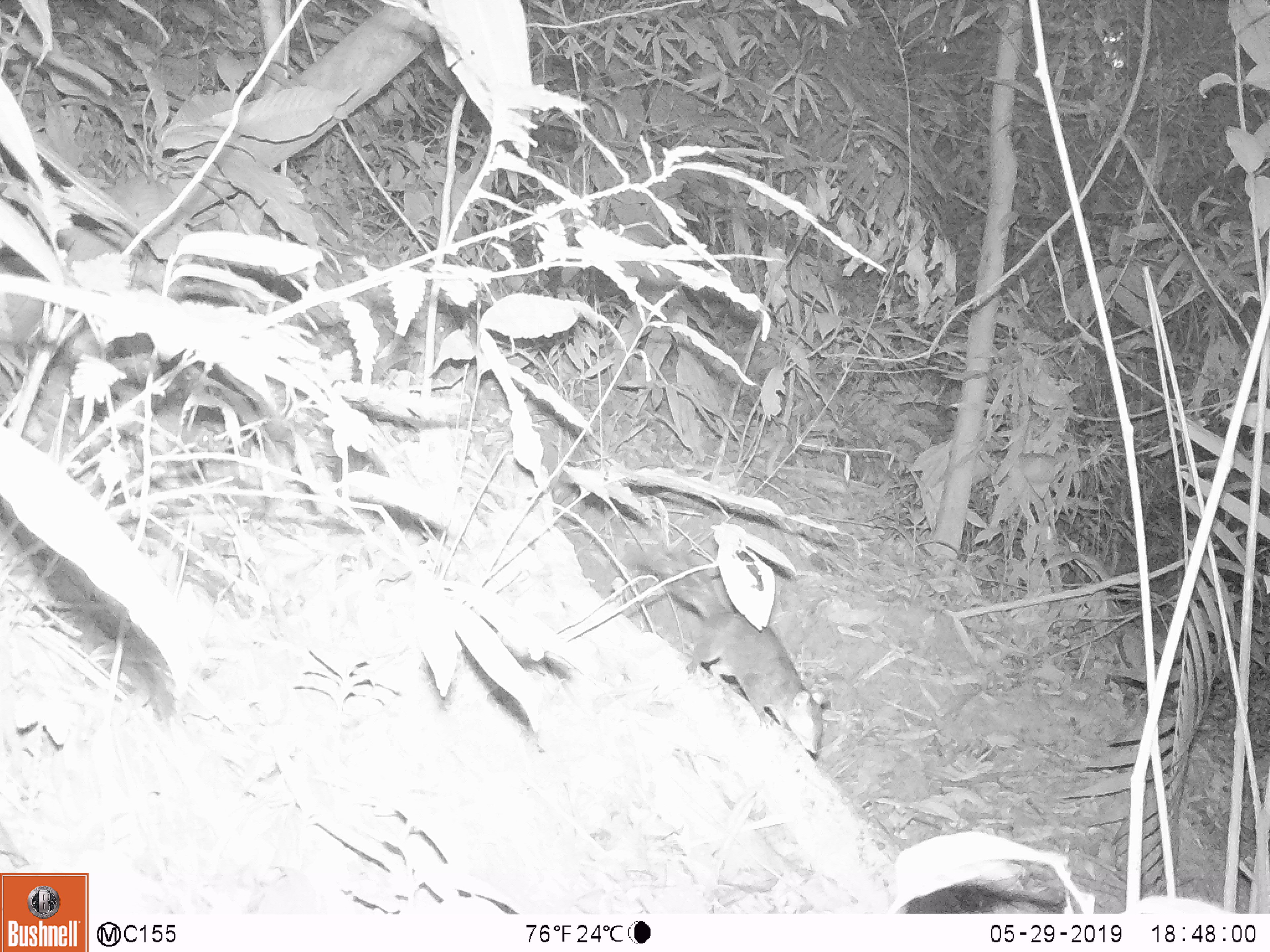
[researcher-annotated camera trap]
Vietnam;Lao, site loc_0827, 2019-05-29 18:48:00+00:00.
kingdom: Animalia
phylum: Chordata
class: Mammalia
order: Rodentia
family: Sciuridae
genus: Dremomys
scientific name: Dremomys rufigenis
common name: red-cheeked squirrel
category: red cheeked squirrel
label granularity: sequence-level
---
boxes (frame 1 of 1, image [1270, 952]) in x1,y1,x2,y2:
red cheeked squirrel: 619,543,827,756